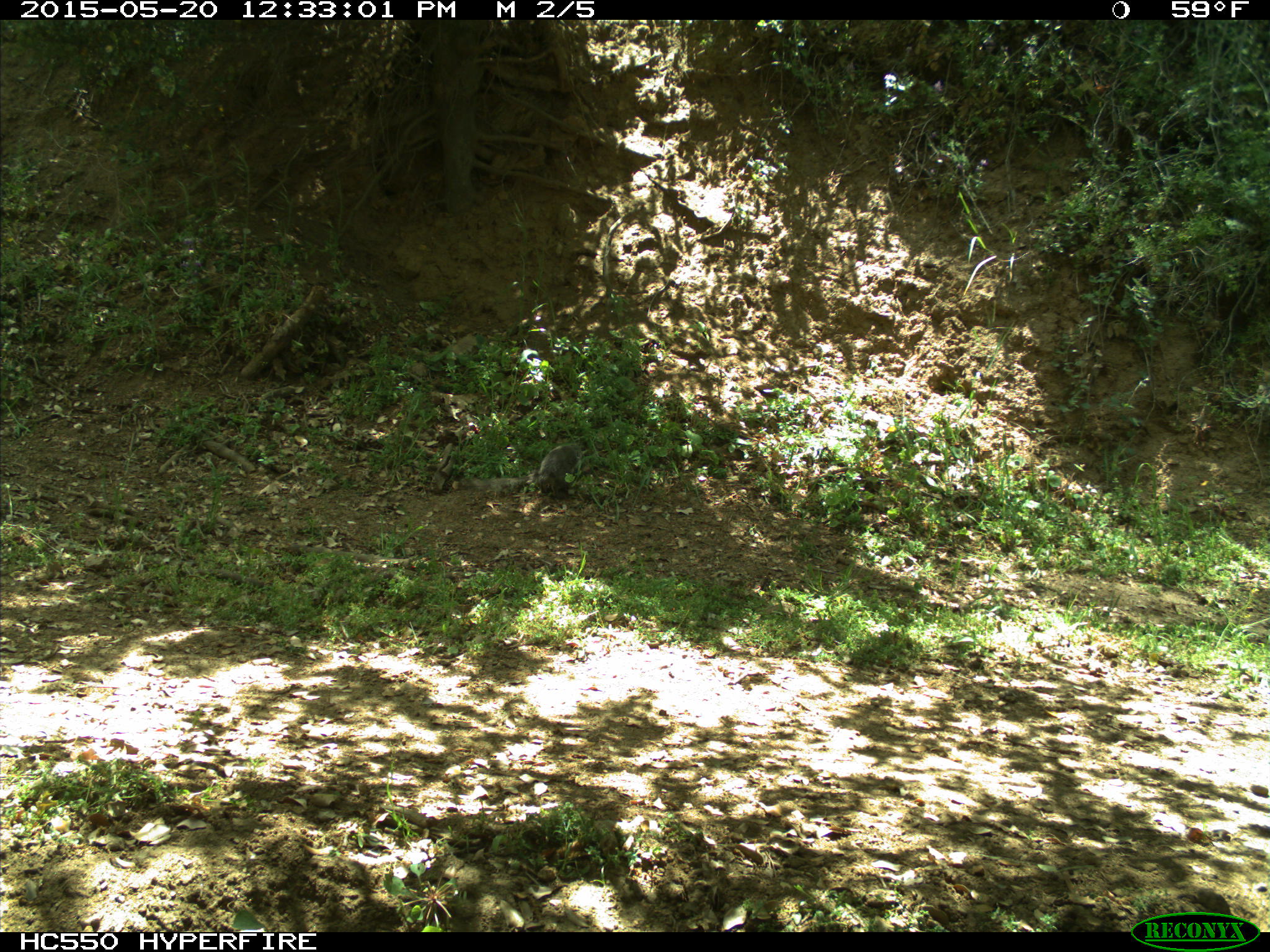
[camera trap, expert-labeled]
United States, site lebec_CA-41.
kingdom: Animalia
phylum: Chordata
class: Mammalia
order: Rodentia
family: Sciuridae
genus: Sciurus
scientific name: Sciurus carolinensis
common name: eastern gray squirrel